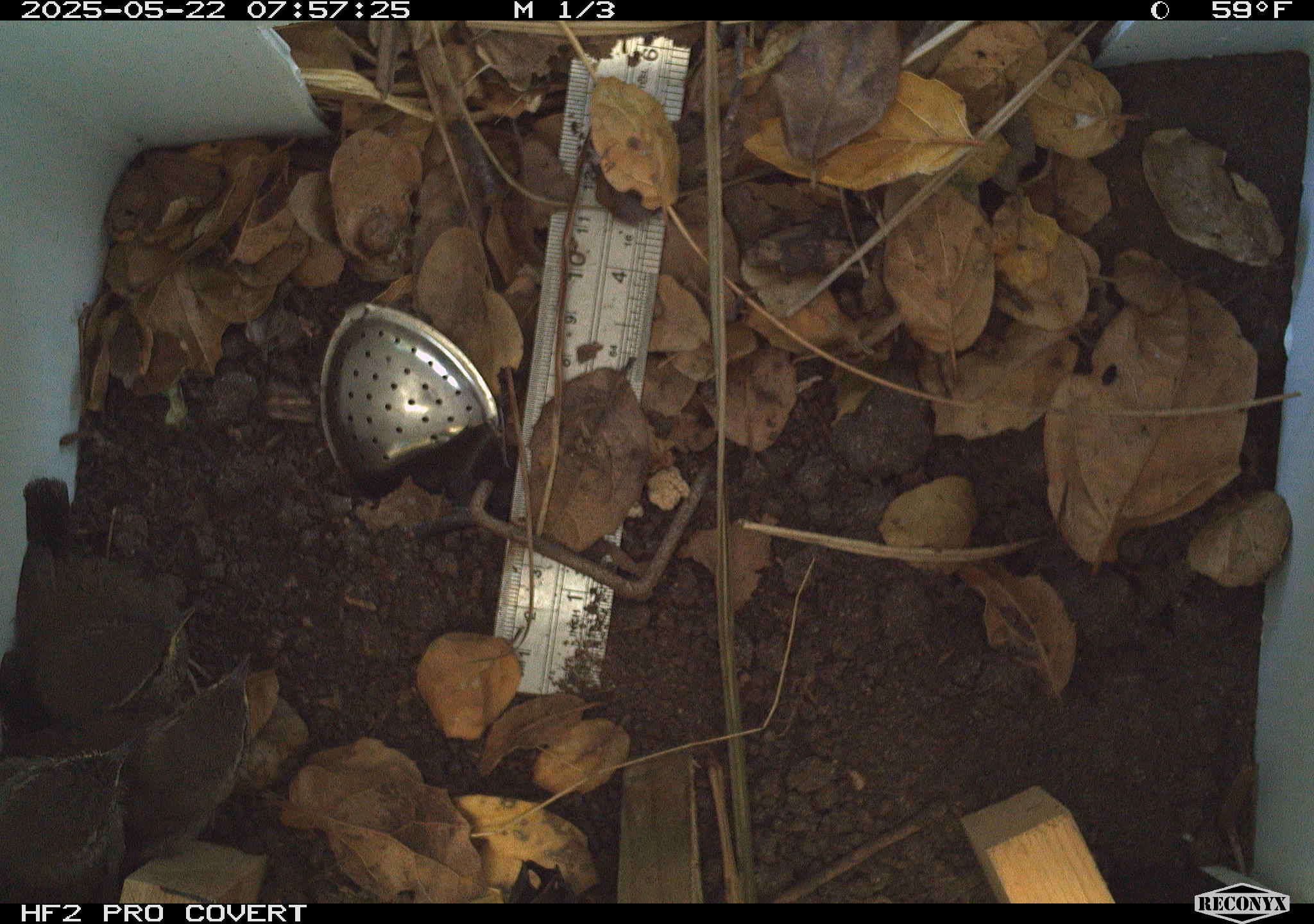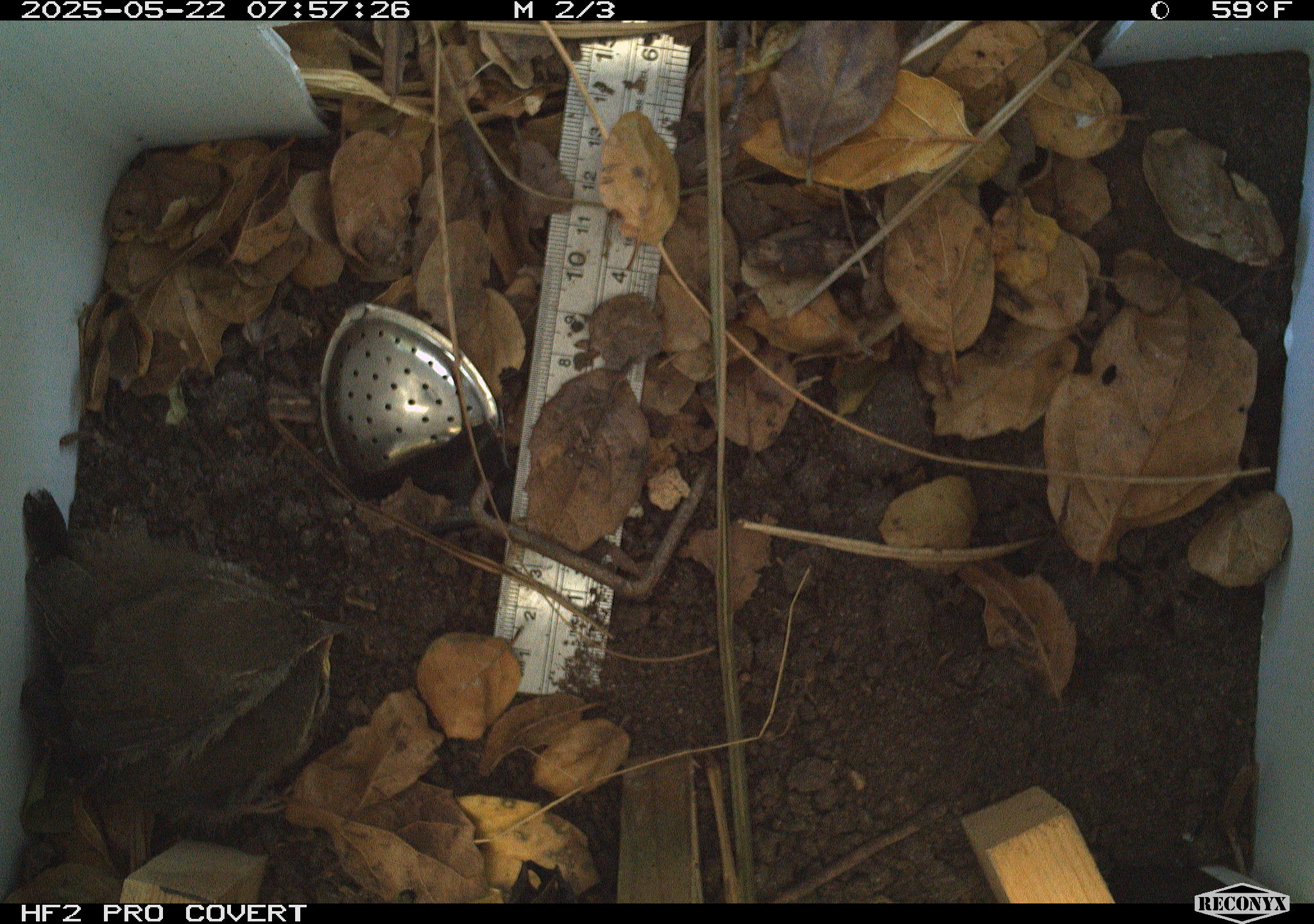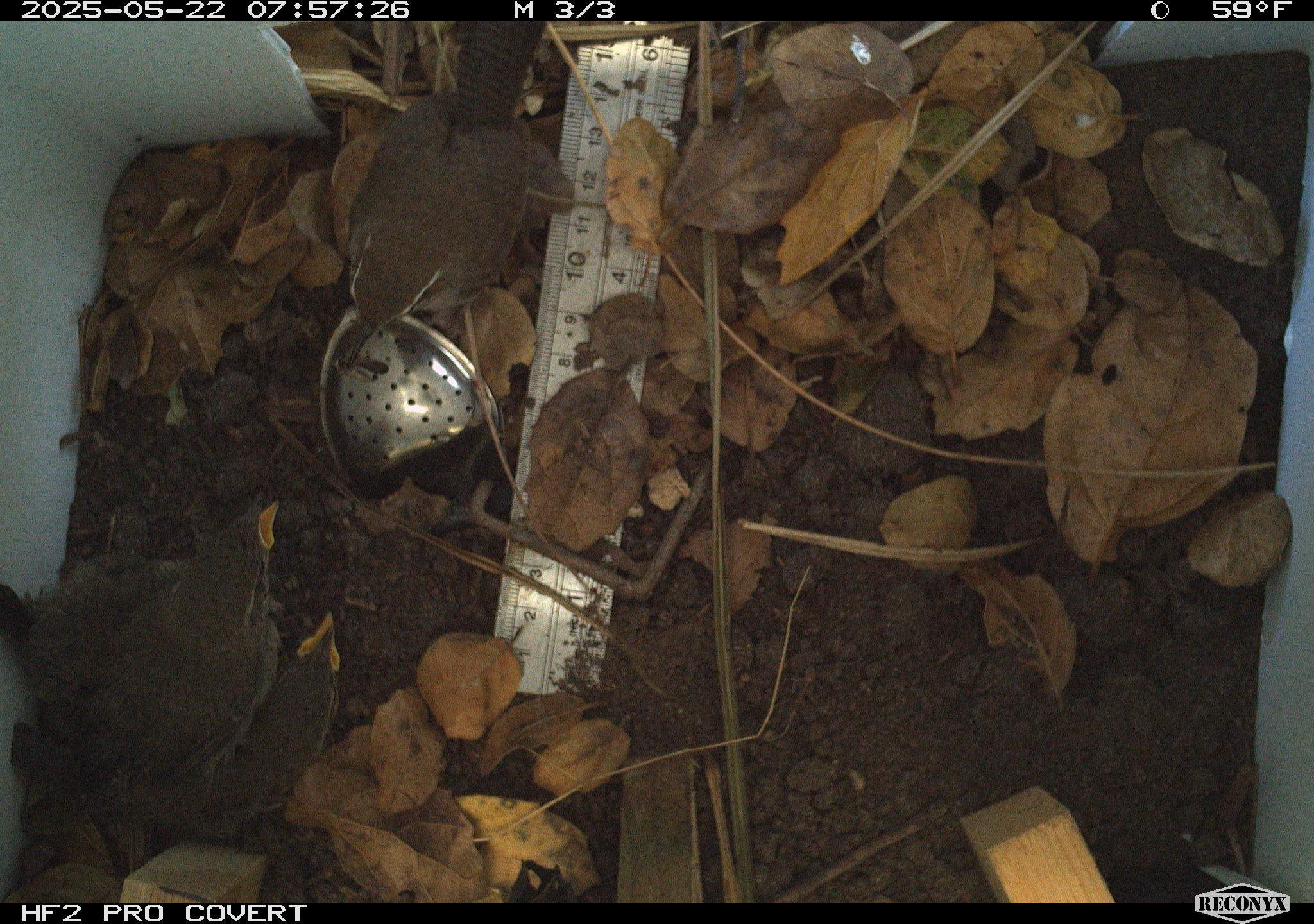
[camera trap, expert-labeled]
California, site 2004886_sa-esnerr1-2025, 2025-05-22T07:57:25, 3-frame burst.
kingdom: Animalia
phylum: Chordata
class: Aves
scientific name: Aves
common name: bird